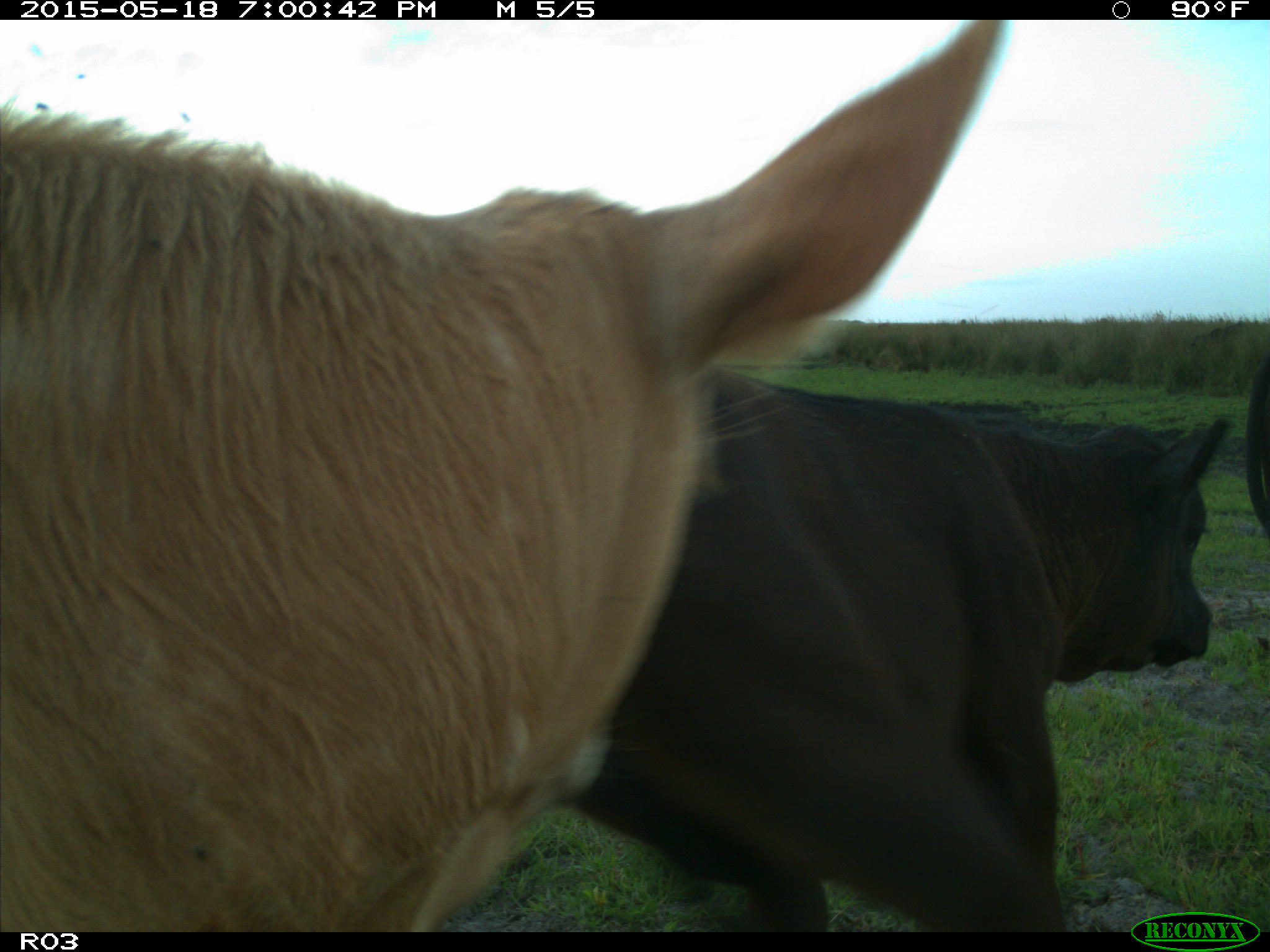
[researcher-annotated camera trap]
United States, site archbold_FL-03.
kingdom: Animalia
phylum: Chordata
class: Mammalia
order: Artiodactyla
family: Bovidae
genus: Bos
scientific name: Bos taurus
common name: domestic cow